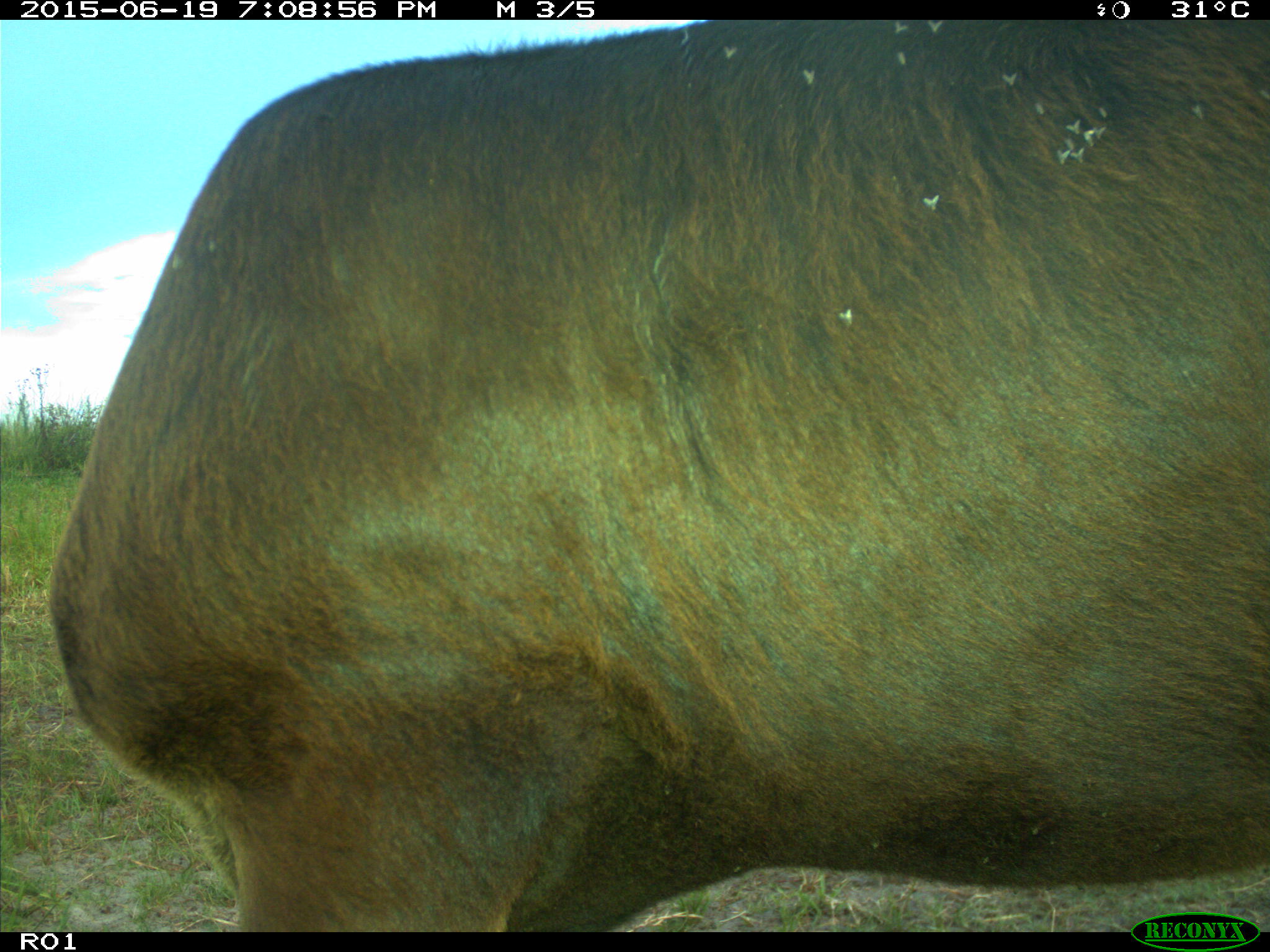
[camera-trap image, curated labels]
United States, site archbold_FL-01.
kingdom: Animalia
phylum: Chordata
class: Mammalia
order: Artiodactyla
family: Bovidae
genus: Bos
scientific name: Bos taurus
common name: domestic cow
Bos taurus (domestic cow).